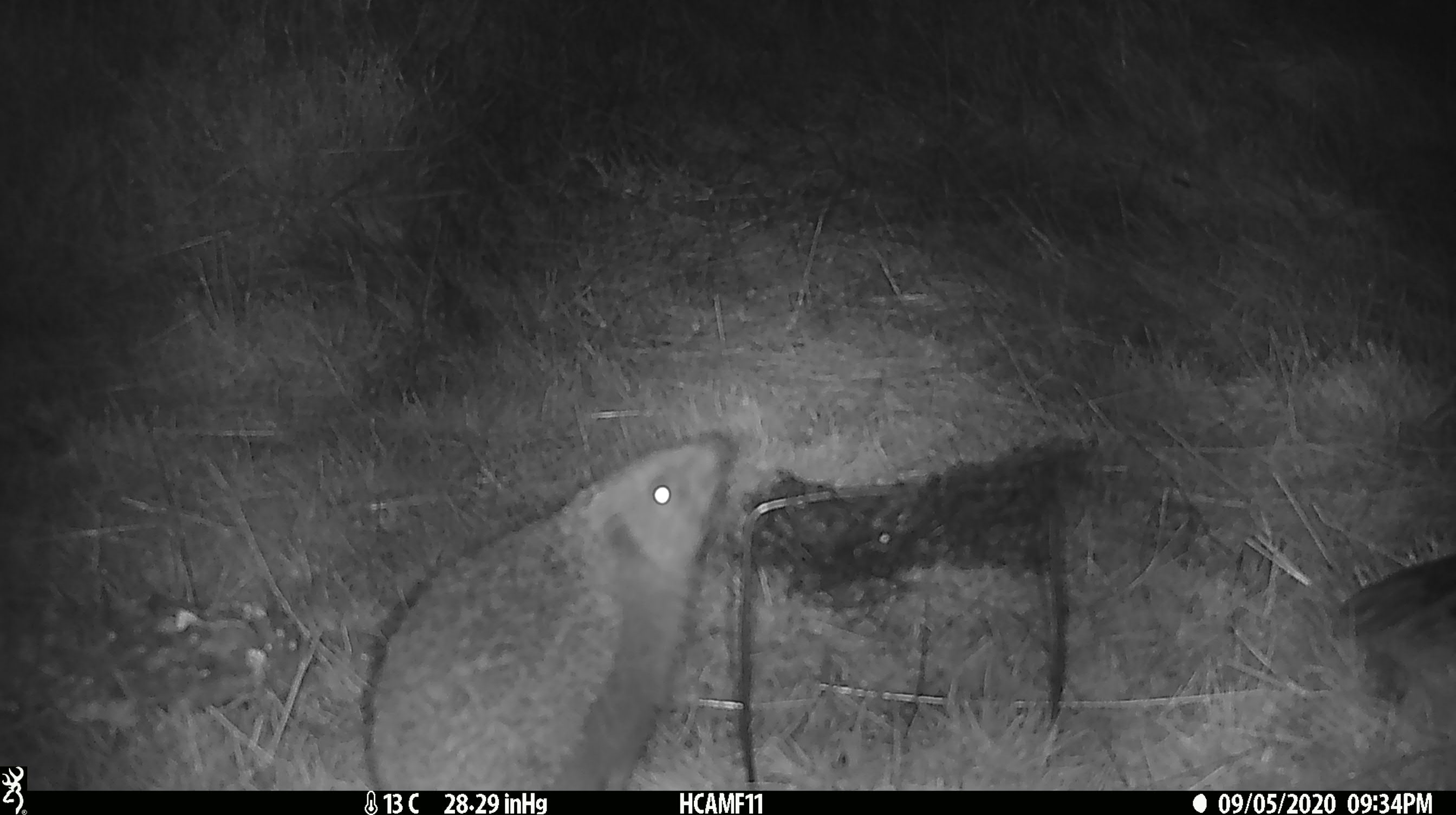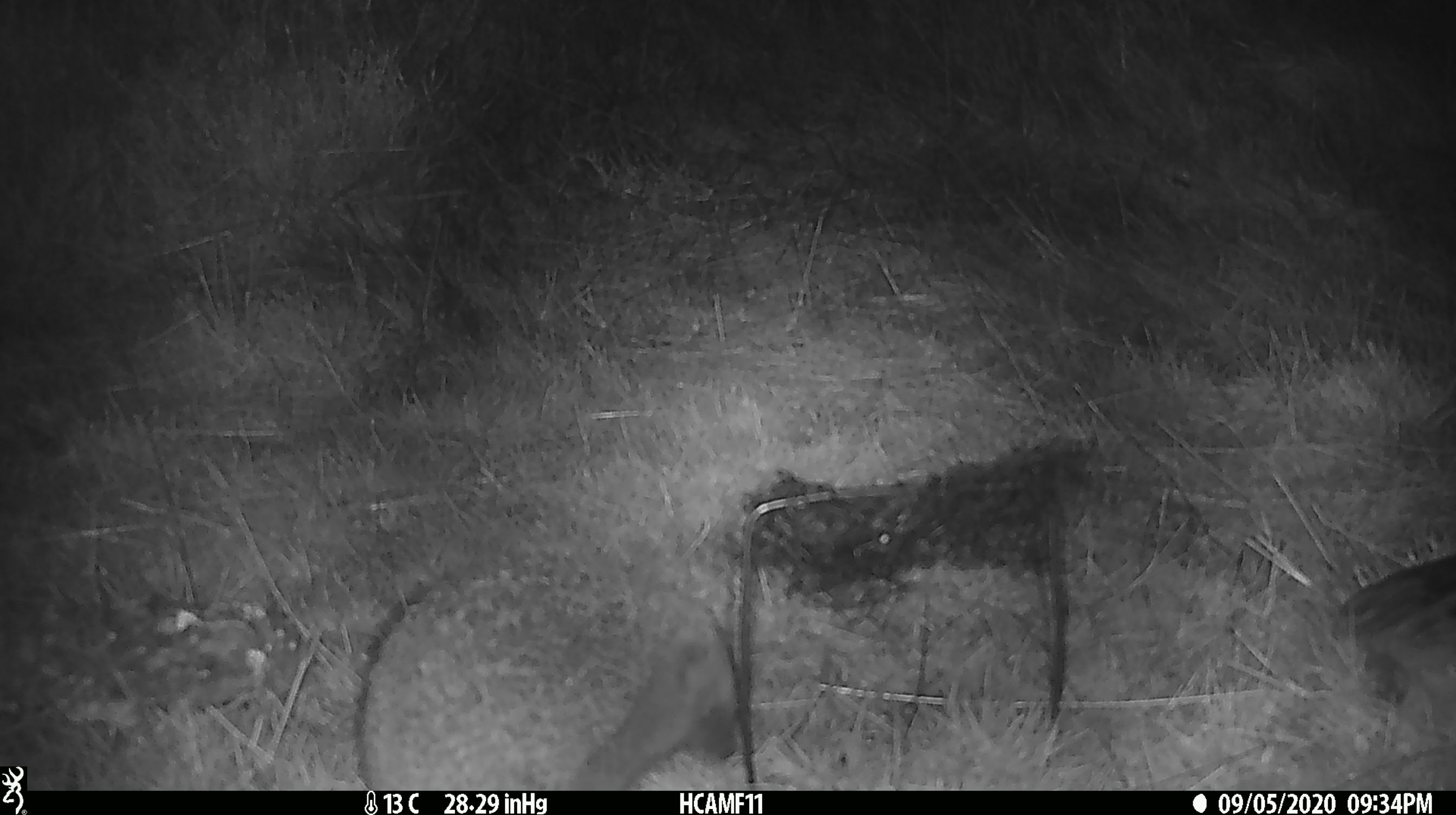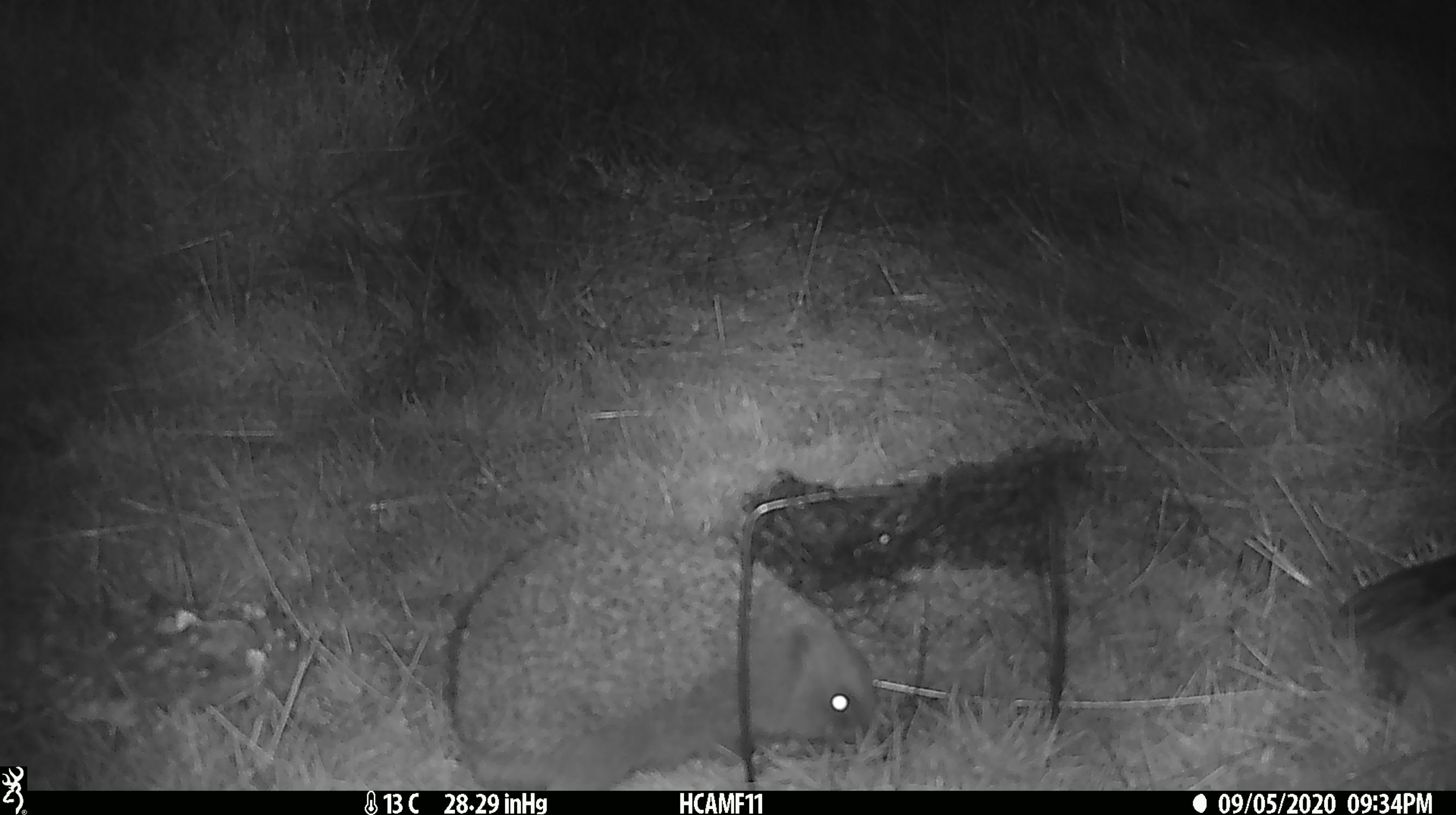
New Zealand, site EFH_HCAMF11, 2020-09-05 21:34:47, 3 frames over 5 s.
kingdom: Animalia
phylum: Chordata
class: Mammalia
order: Eulipotyphla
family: Erinaceidae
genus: Erinaceus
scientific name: Erinaceus europaeus europaeus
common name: european hedgehog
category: hedgehog